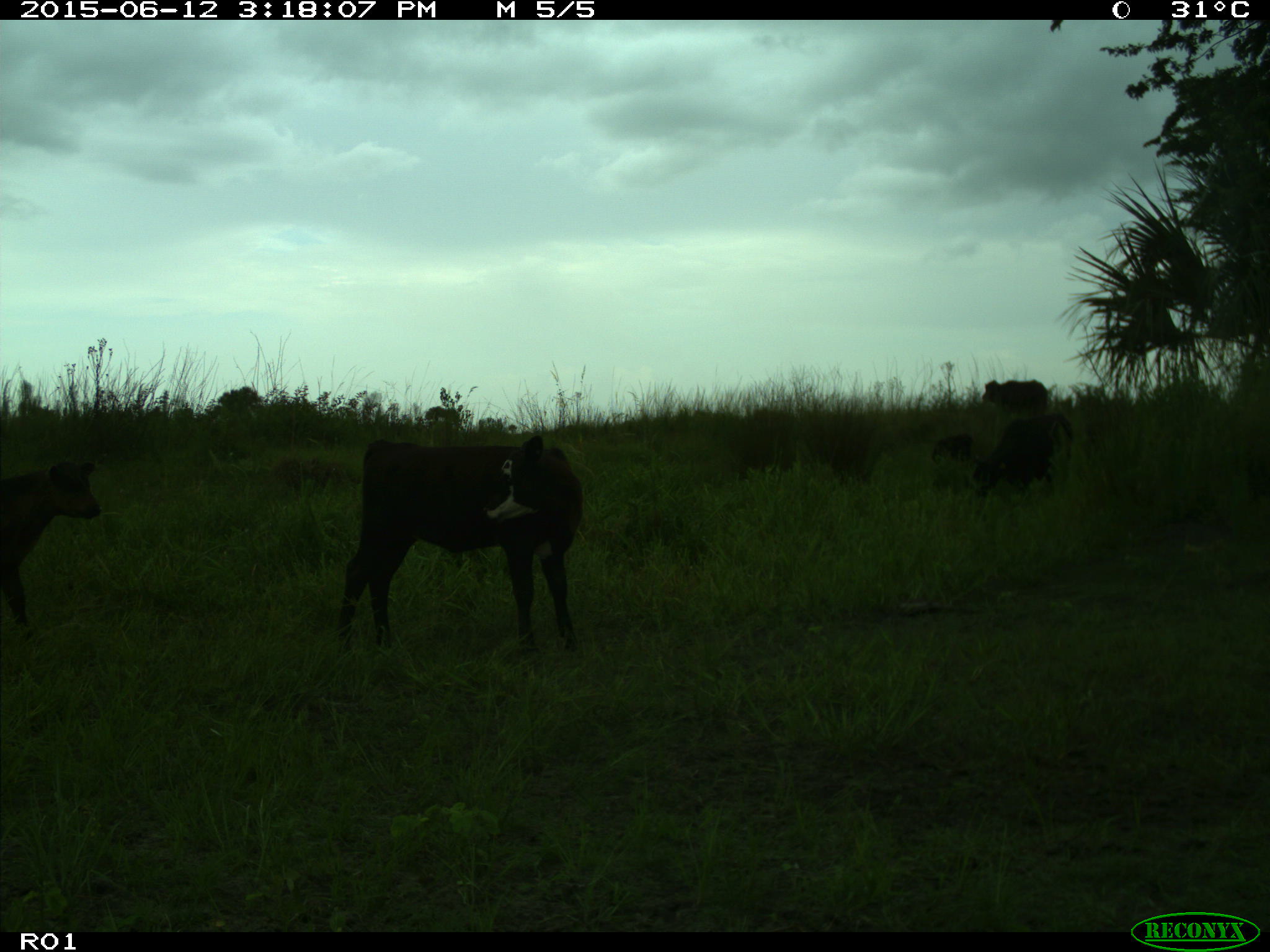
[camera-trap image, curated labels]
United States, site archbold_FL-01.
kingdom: Animalia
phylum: Chordata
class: Mammalia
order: Artiodactyla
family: Bovidae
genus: Bos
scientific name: Bos taurus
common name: domestic cow